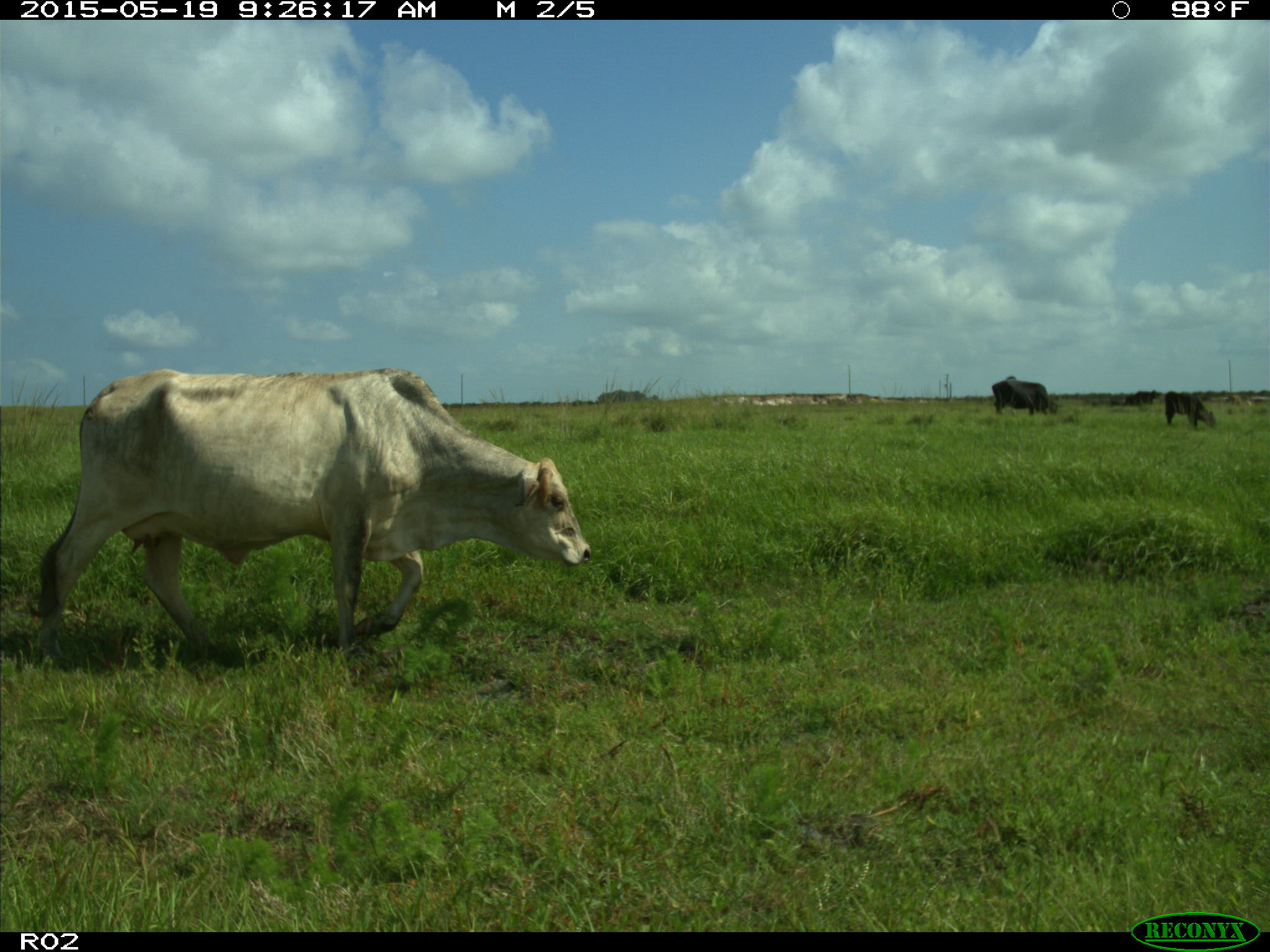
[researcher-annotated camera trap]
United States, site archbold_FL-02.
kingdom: Animalia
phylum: Chordata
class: Mammalia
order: Artiodactyla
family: Bovidae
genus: Bos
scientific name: Bos taurus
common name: domestic cow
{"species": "Bos taurus (domestic cow)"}